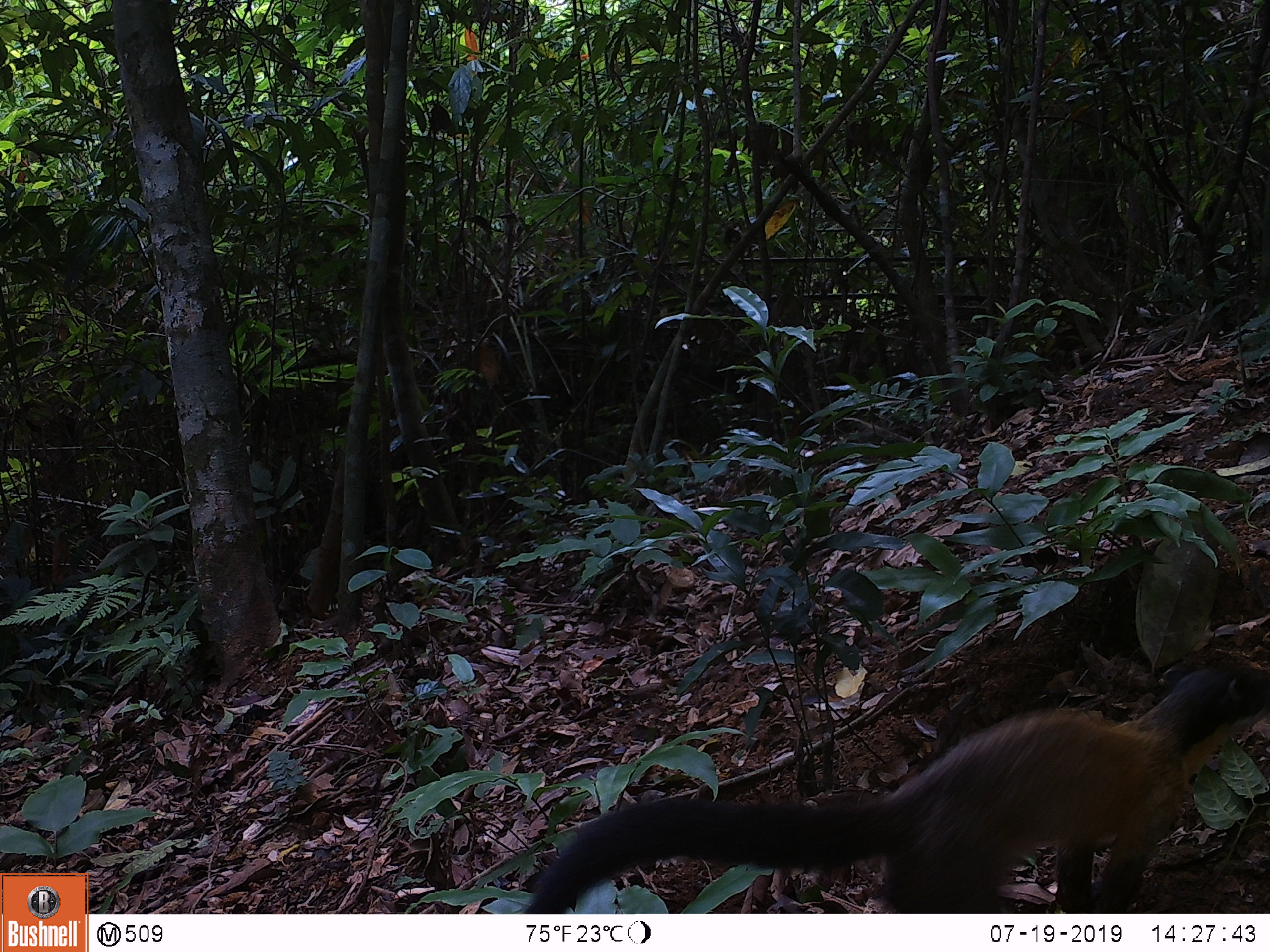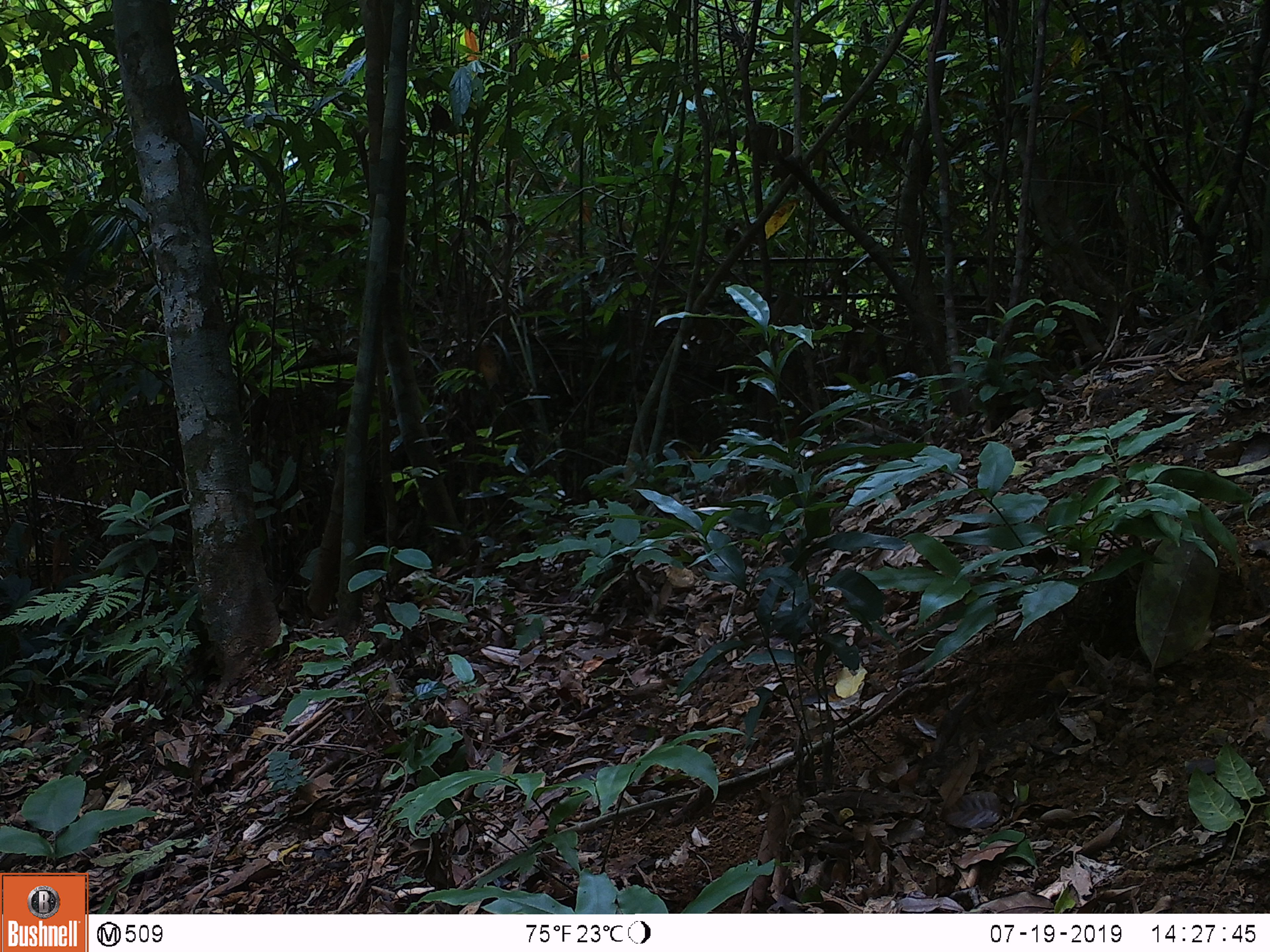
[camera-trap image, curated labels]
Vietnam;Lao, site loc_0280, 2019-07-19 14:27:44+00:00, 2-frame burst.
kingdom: Animalia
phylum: Chordata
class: Mammalia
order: Carnivora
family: Mustelidae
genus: Martes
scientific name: Martes flavigula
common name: yellow-throated marten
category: yellow throated marten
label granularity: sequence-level